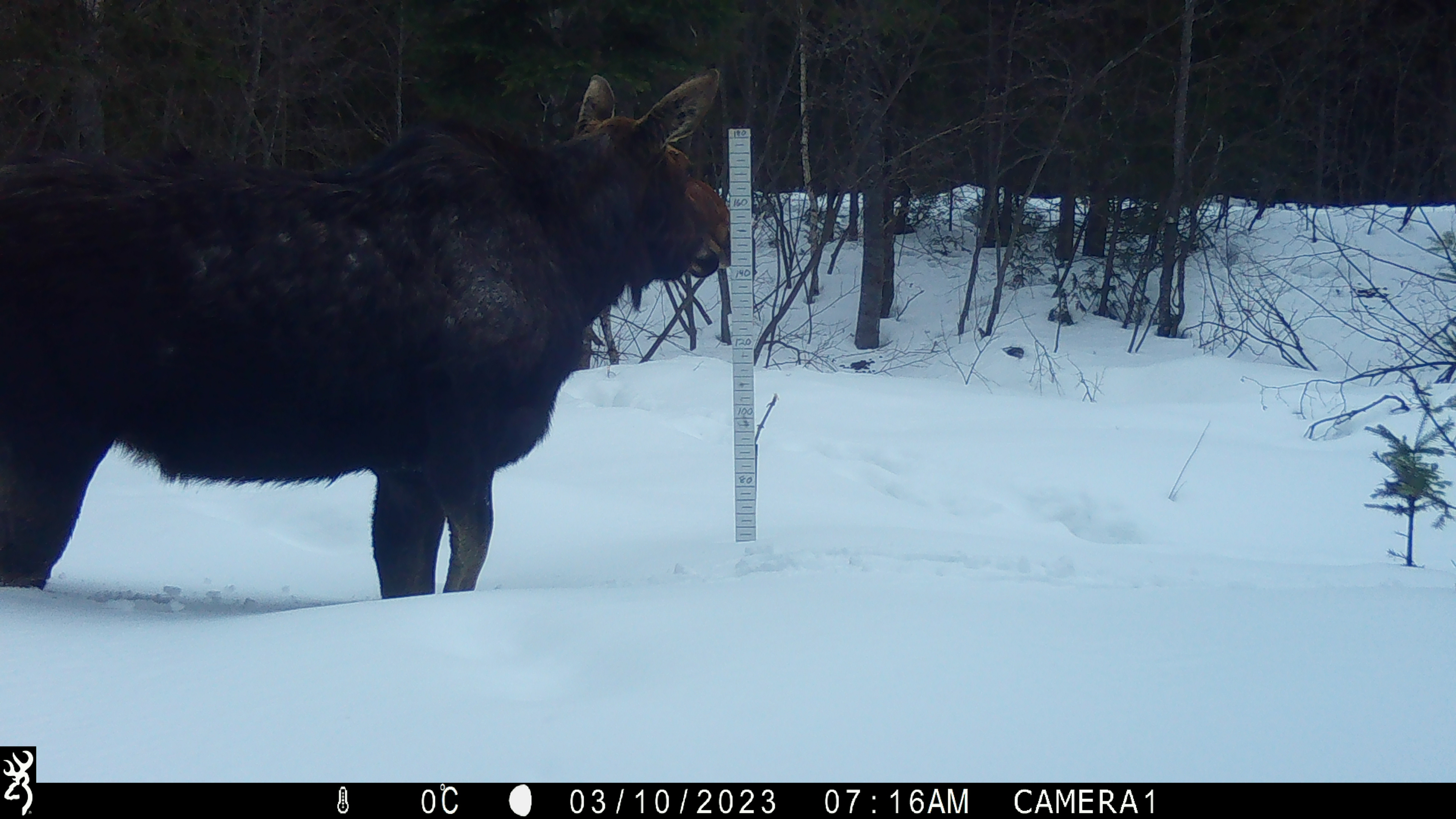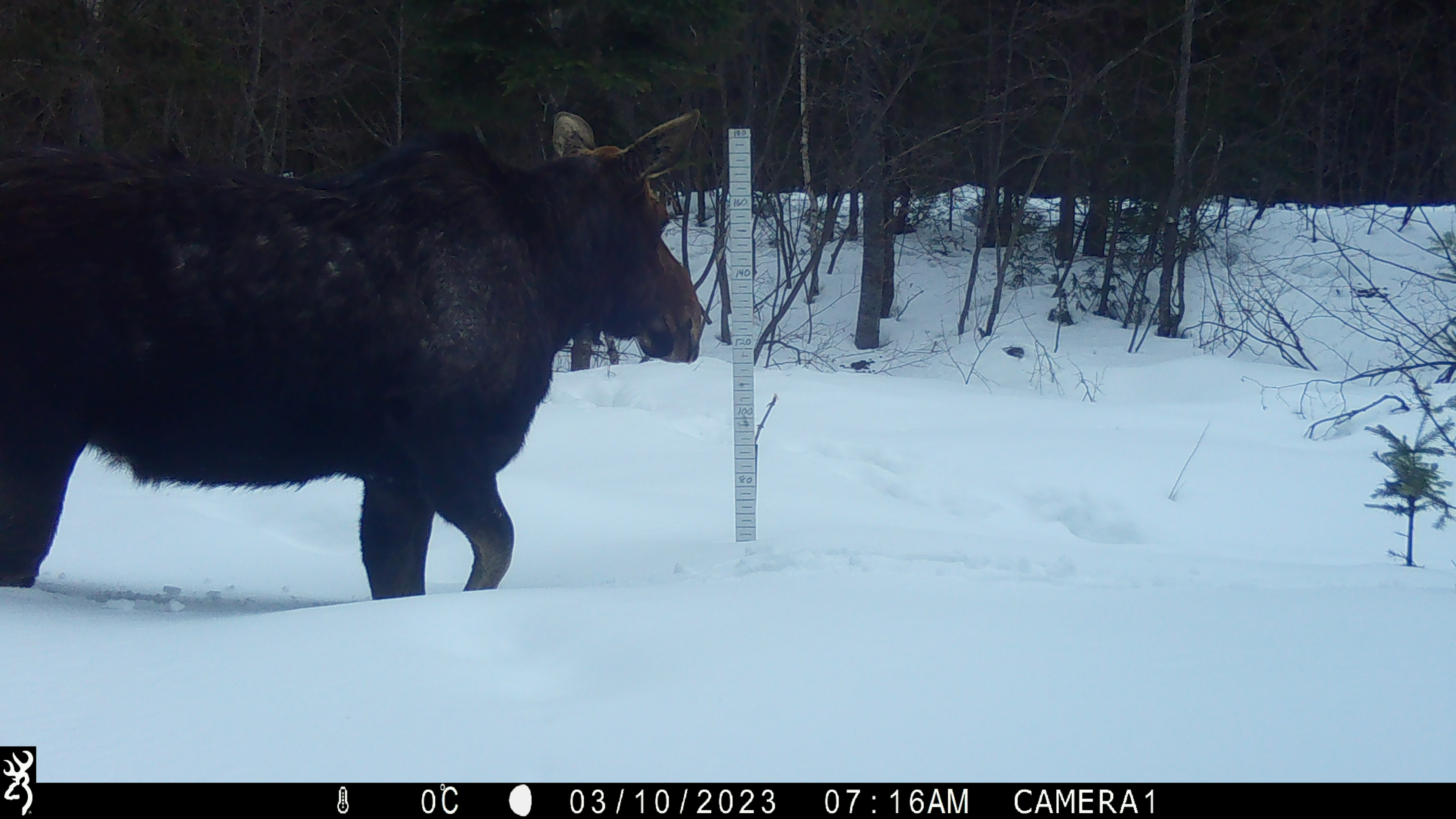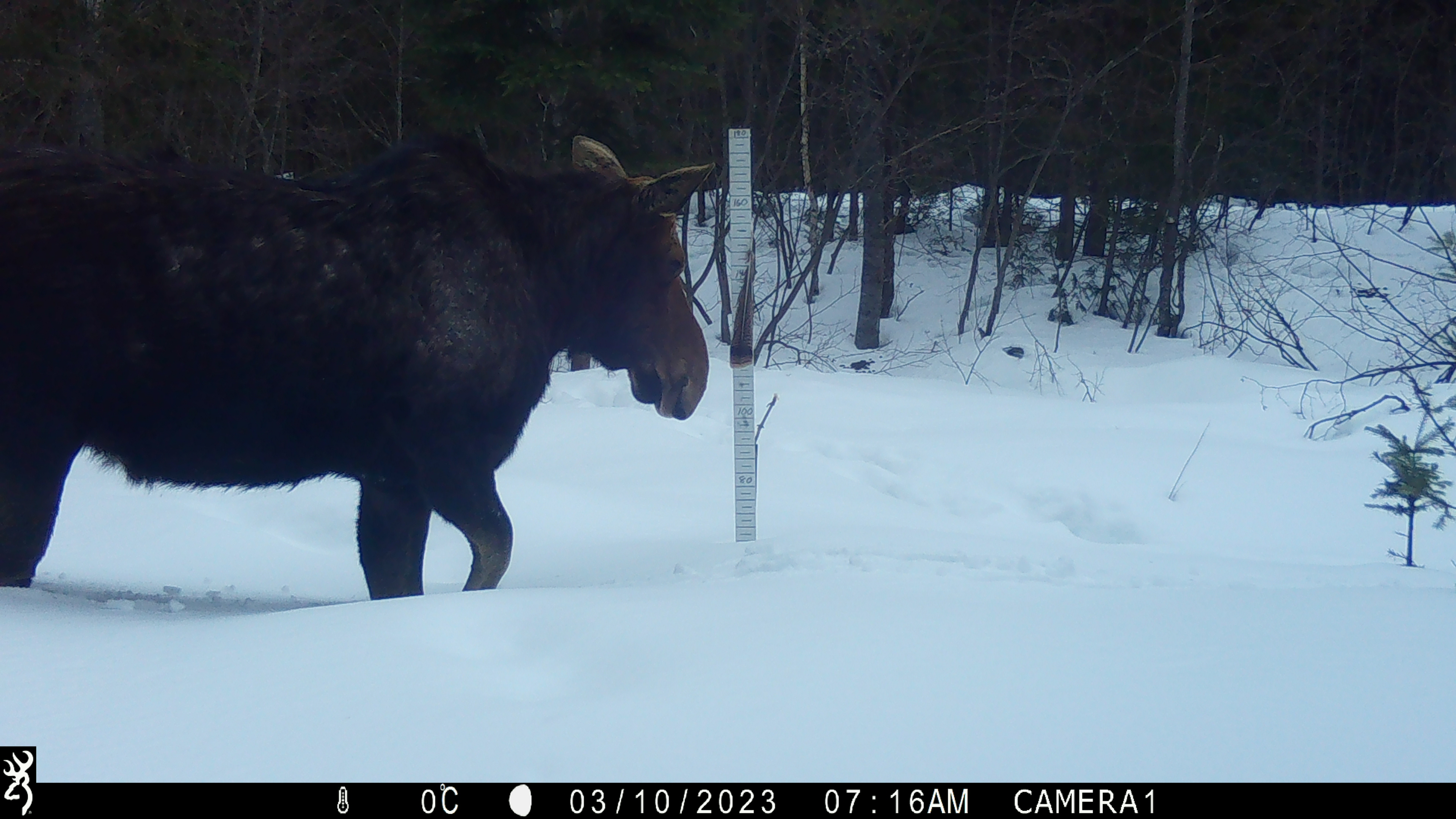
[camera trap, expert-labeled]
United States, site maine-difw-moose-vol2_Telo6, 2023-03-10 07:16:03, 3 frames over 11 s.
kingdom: Animalia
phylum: Chordata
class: Mammalia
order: Artiodactyla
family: Cervidae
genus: Alces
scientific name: Alces alces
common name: moose